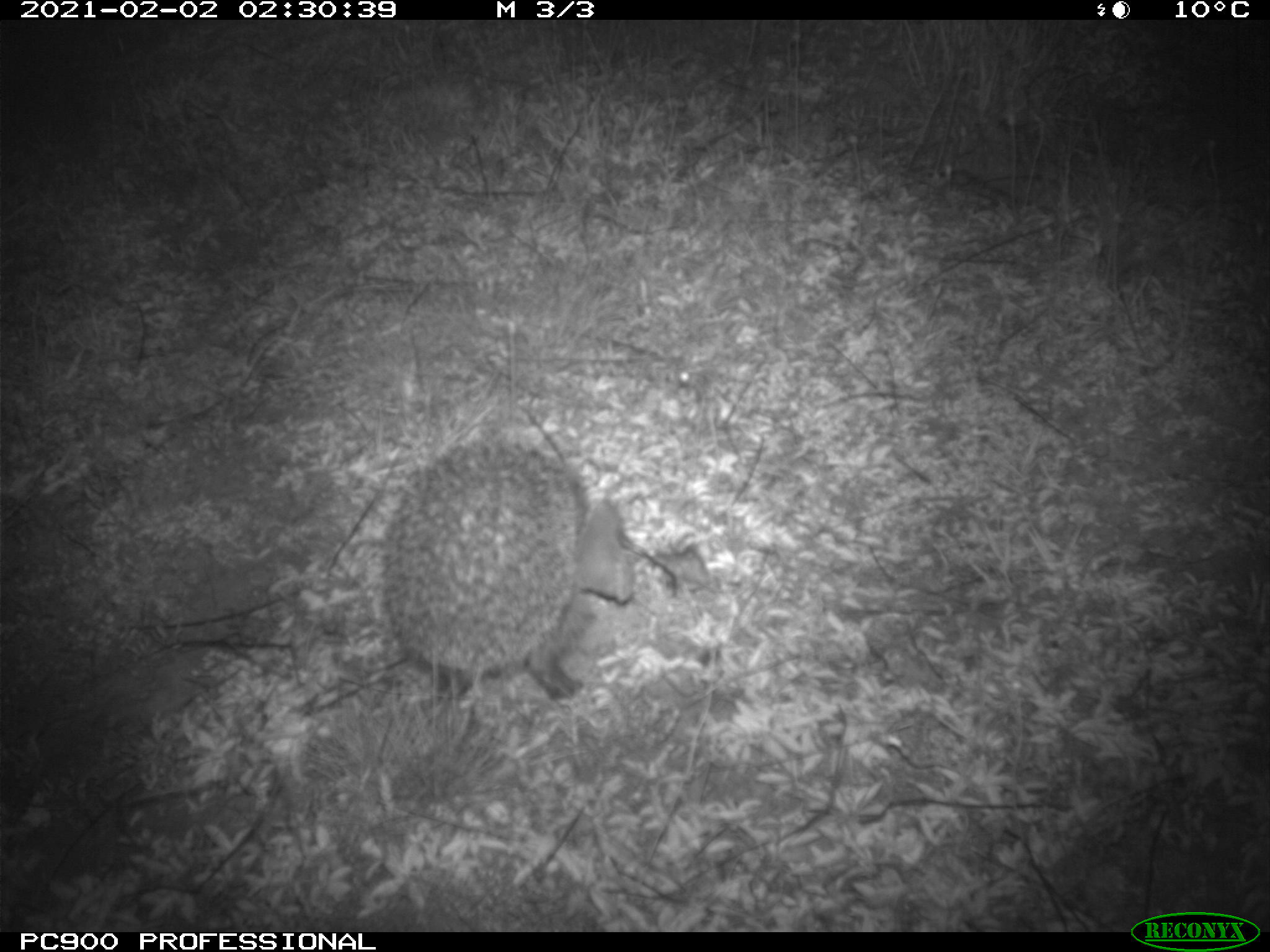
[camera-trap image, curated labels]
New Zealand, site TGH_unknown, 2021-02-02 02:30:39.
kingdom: Animalia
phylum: Chordata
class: Mammalia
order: Eulipotyphla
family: Erinaceidae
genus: Erinaceus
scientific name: Erinaceus europaeus europaeus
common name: european hedgehog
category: hedgehog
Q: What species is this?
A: Hedgehog (european hedgehog) (Erinaceus europaeus europaeus).